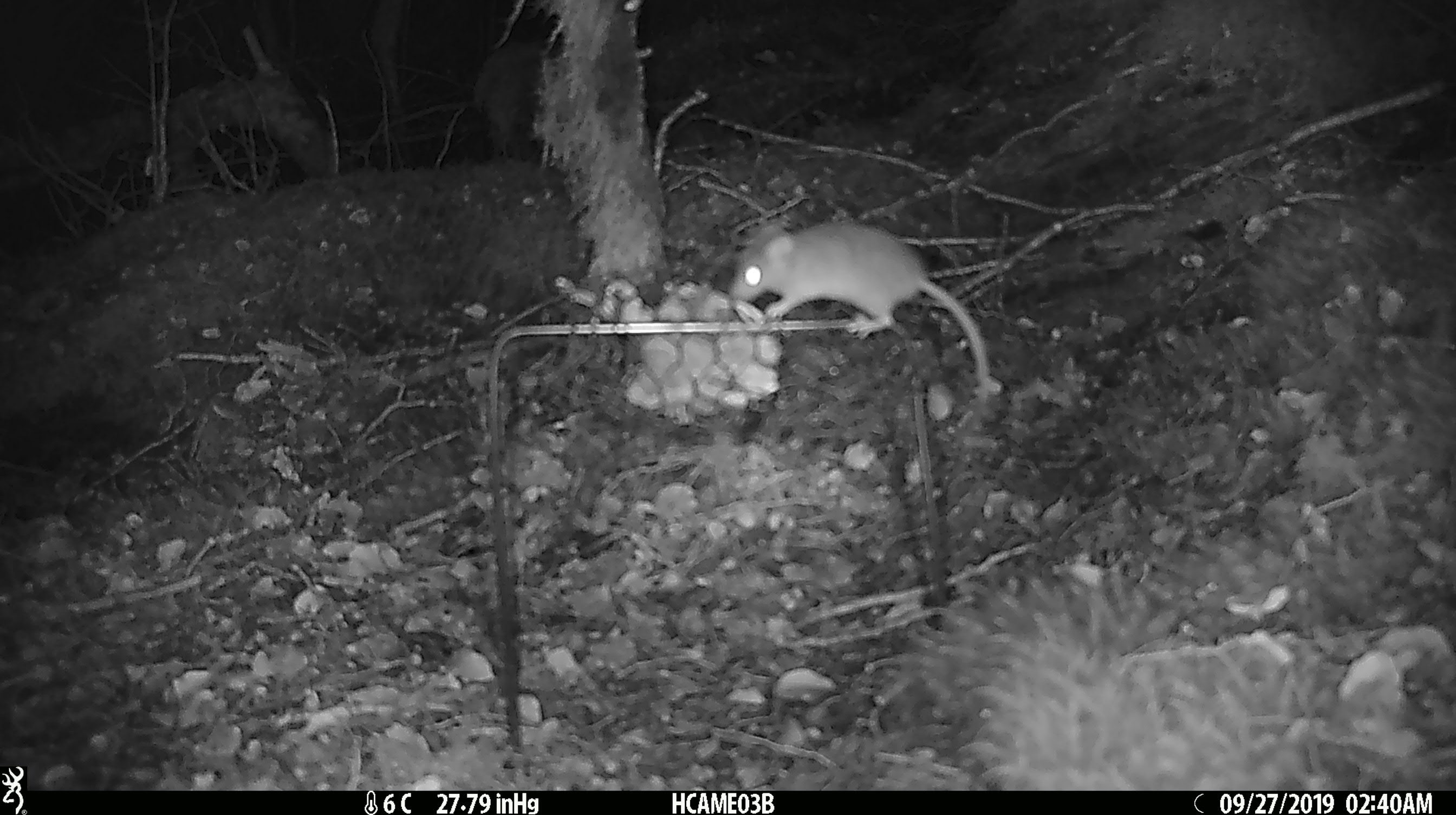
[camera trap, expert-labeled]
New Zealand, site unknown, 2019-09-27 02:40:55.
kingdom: Animalia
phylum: Chordata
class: Mammalia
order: Rodentia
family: Muridae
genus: Mus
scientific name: Mus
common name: mouse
Mouse (Mus).